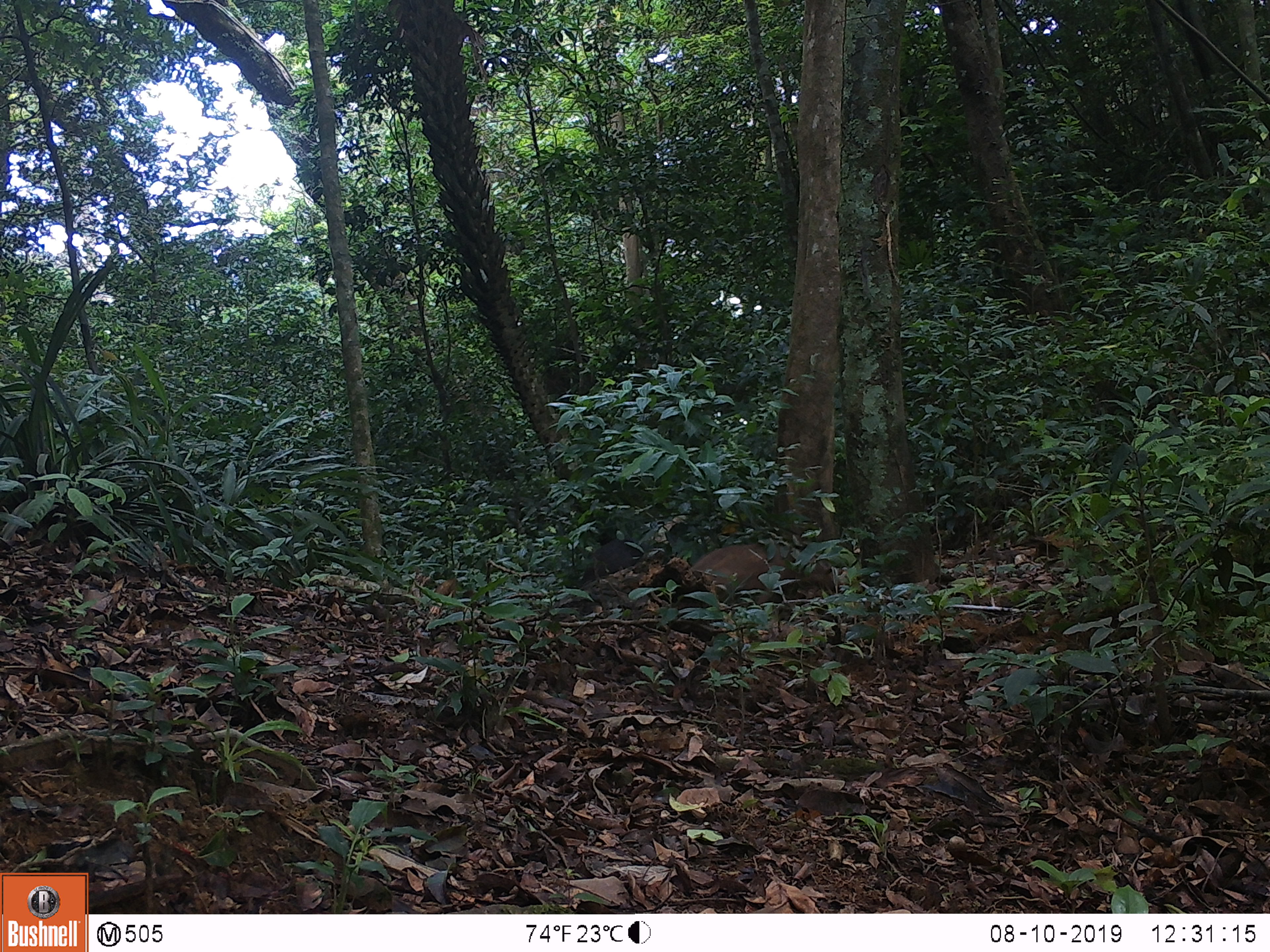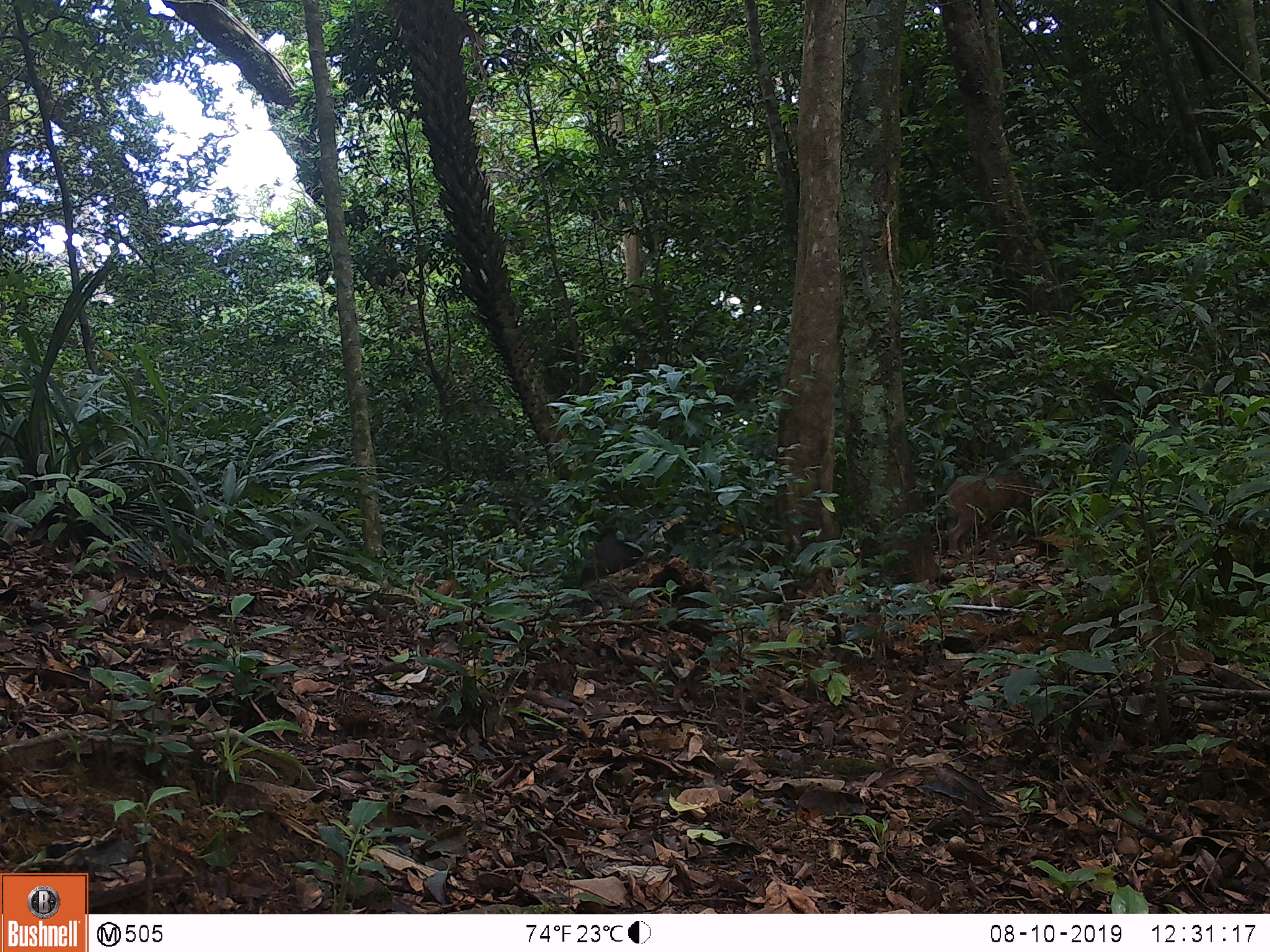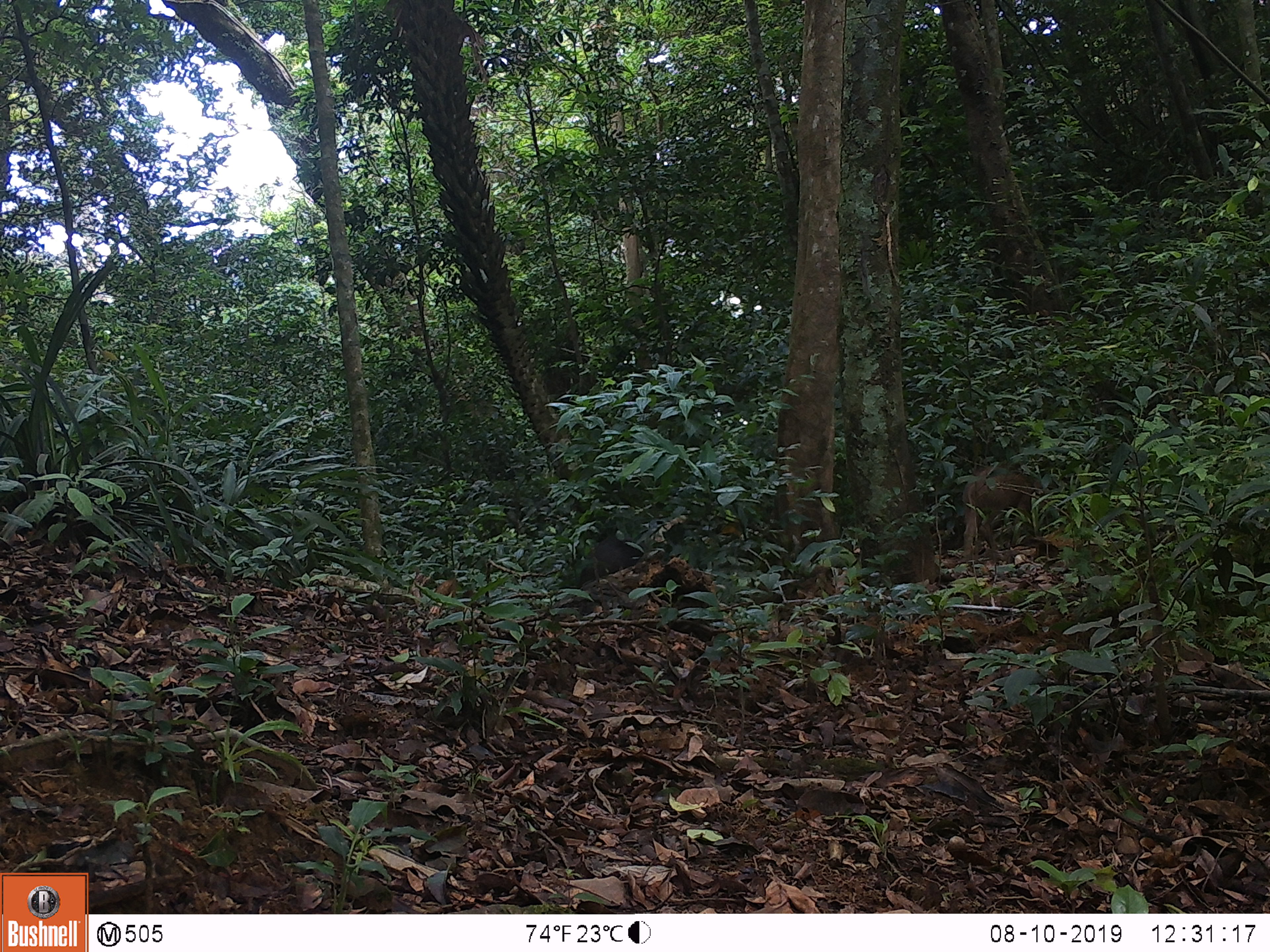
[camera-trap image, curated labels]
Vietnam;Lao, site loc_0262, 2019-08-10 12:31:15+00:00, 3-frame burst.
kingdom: Animalia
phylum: Chordata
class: Mammalia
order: Artiodactyla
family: Suidae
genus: Sus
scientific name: Sus scrofa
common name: eurasian wild pig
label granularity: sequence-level